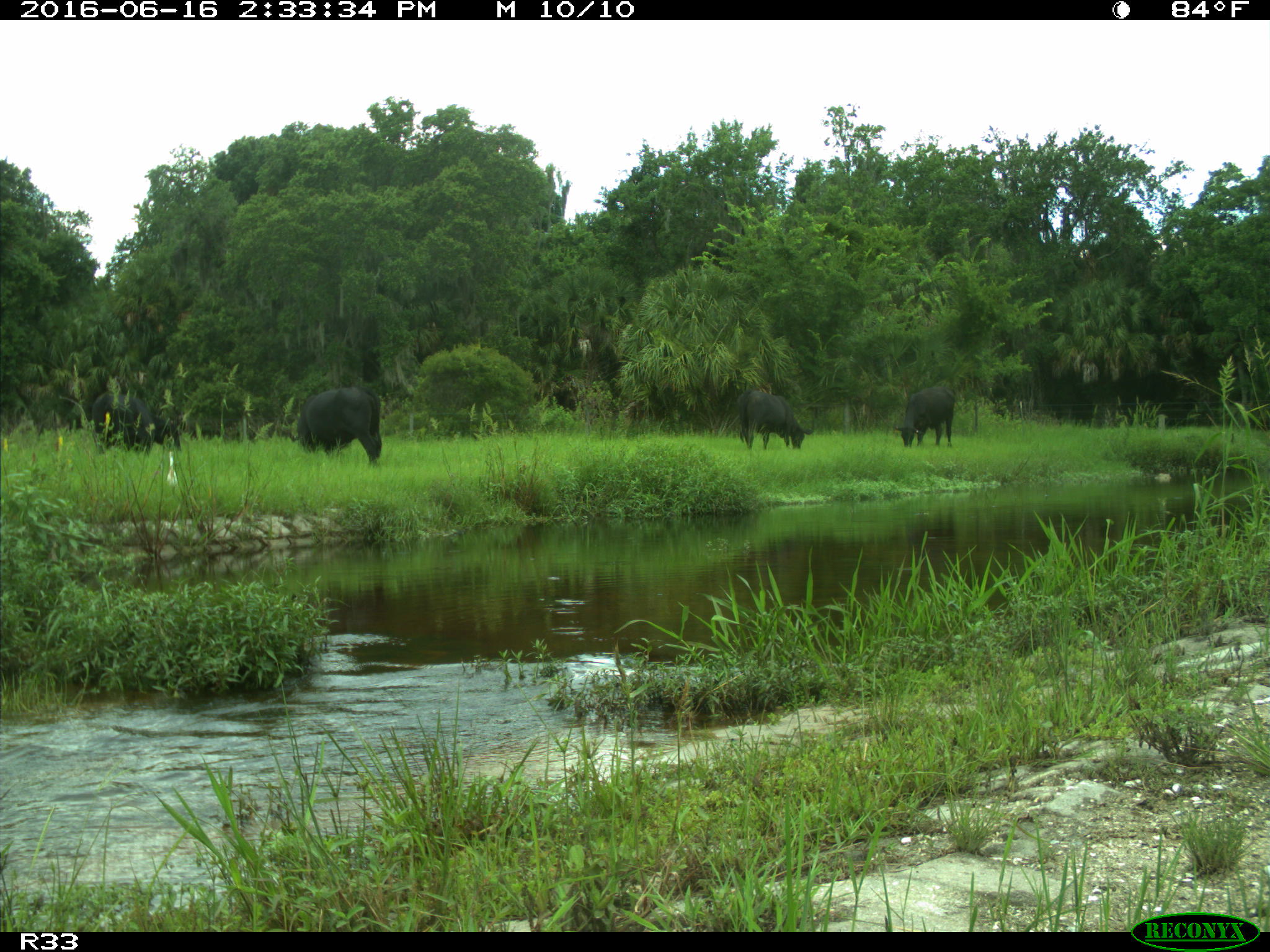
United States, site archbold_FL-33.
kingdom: Animalia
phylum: Chordata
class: Mammalia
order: Artiodactyla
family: Bovidae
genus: Bos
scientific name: Bos taurus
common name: domestic cow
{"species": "Bos taurus (domestic cow)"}